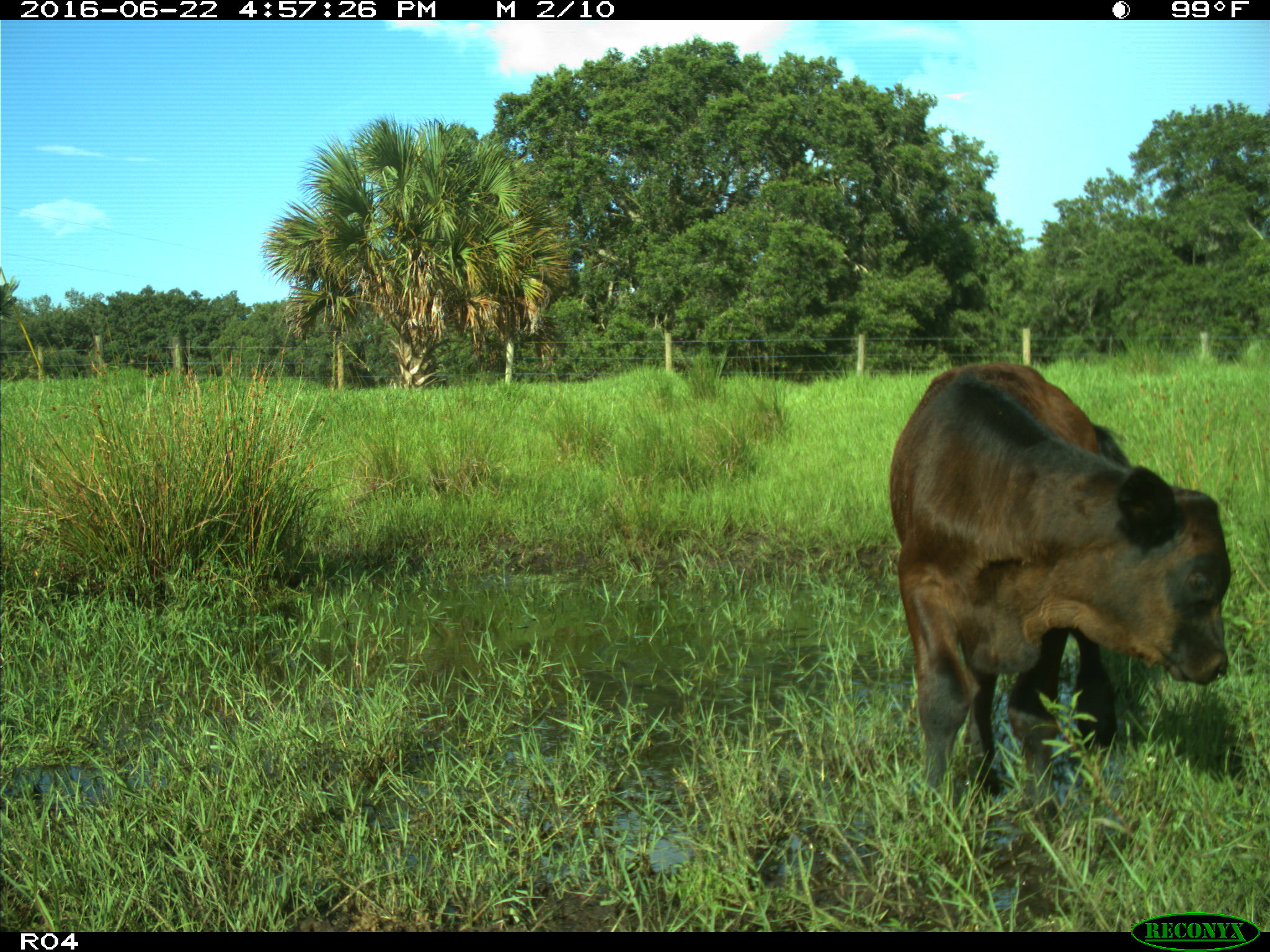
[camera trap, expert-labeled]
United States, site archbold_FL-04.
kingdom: Animalia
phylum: Chordata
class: Mammalia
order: Artiodactyla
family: Bovidae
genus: Bos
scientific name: Bos taurus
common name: domestic cow